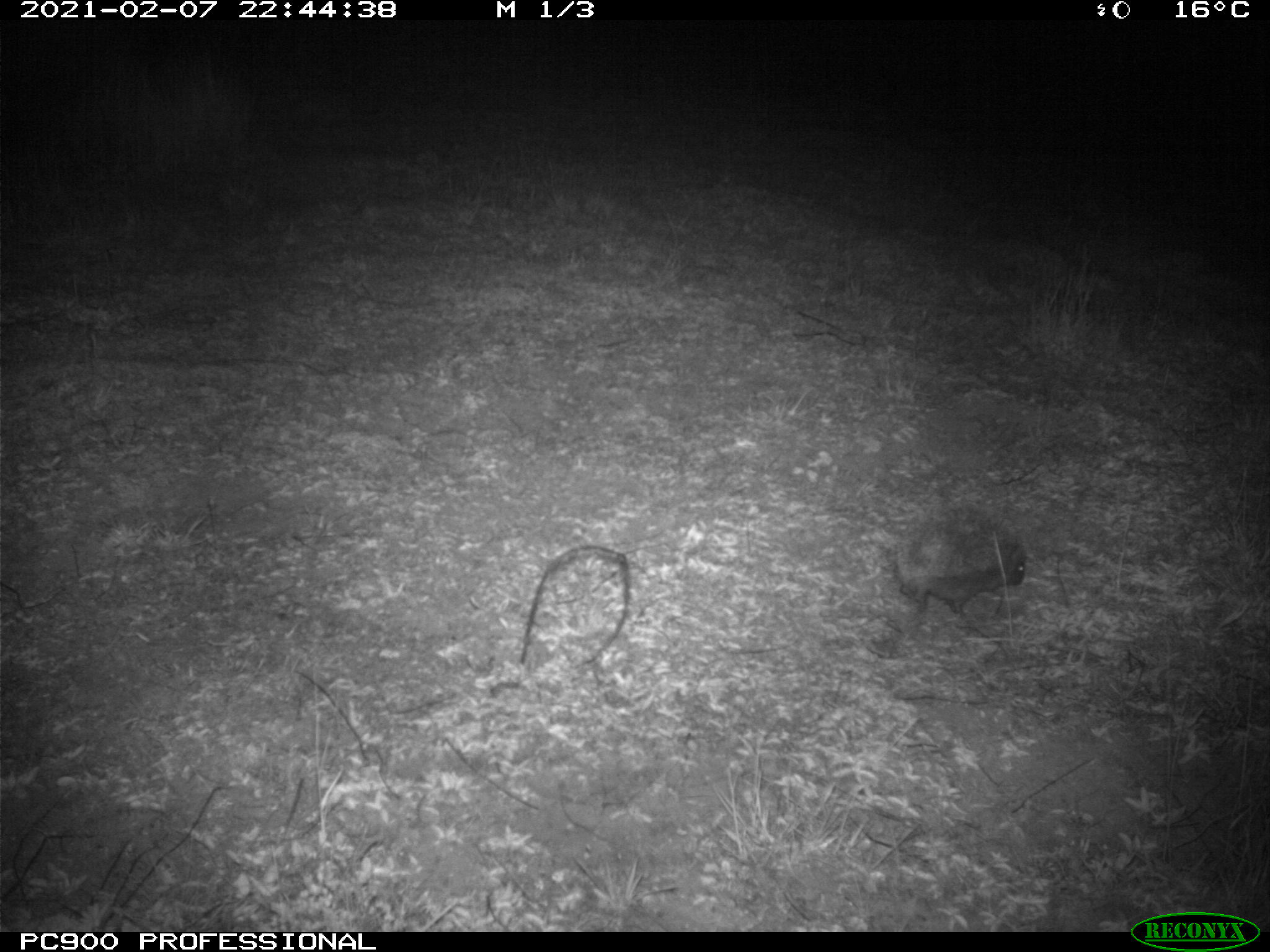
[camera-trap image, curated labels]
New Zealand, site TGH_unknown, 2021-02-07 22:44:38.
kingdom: Animalia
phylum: Chordata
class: Mammalia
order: Eulipotyphla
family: Erinaceidae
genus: Erinaceus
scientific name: Erinaceus europaeus europaeus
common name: european hedgehog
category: hedgehog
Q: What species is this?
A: Hedgehog (european hedgehog) (Erinaceus europaeus europaeus).